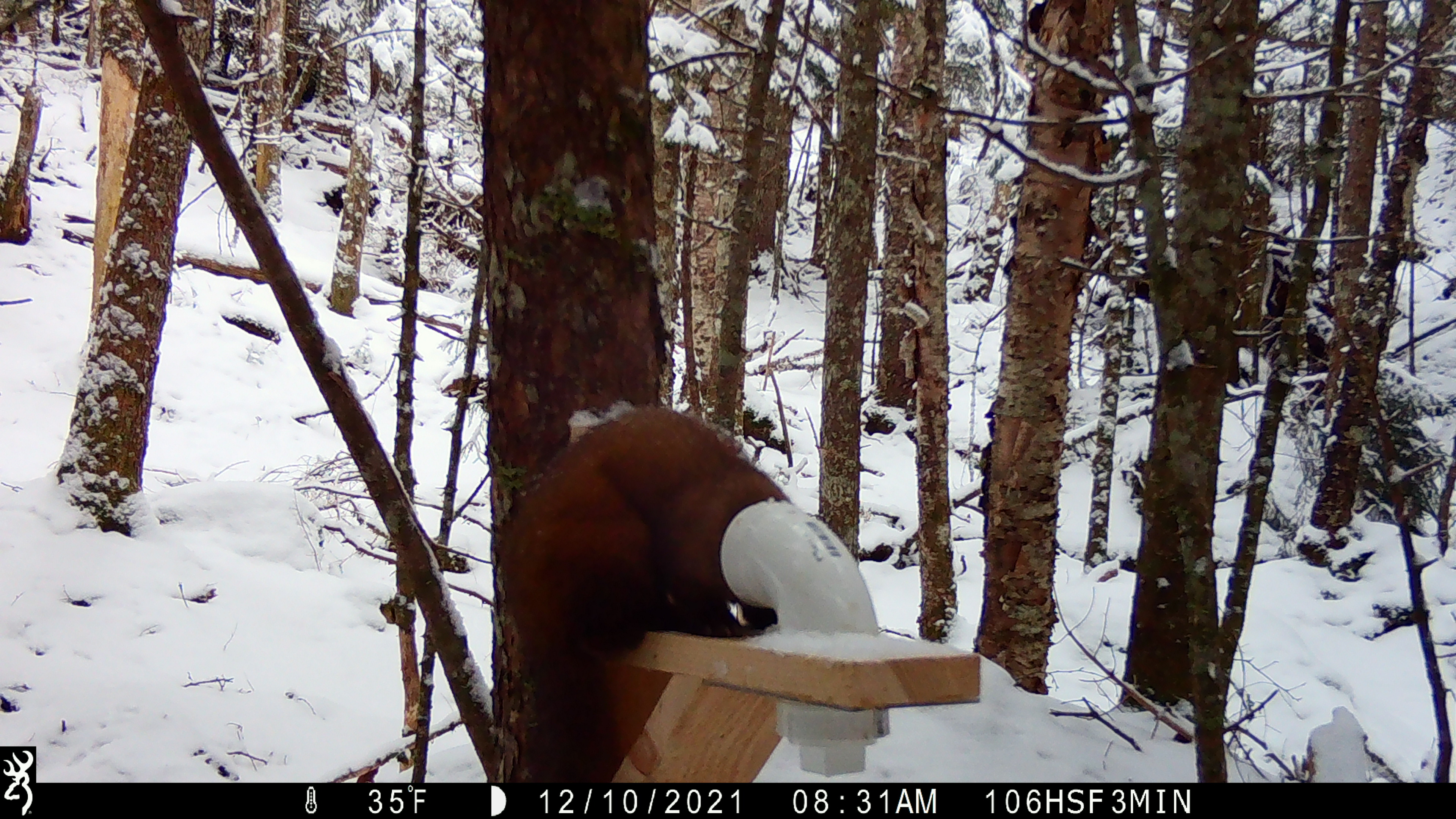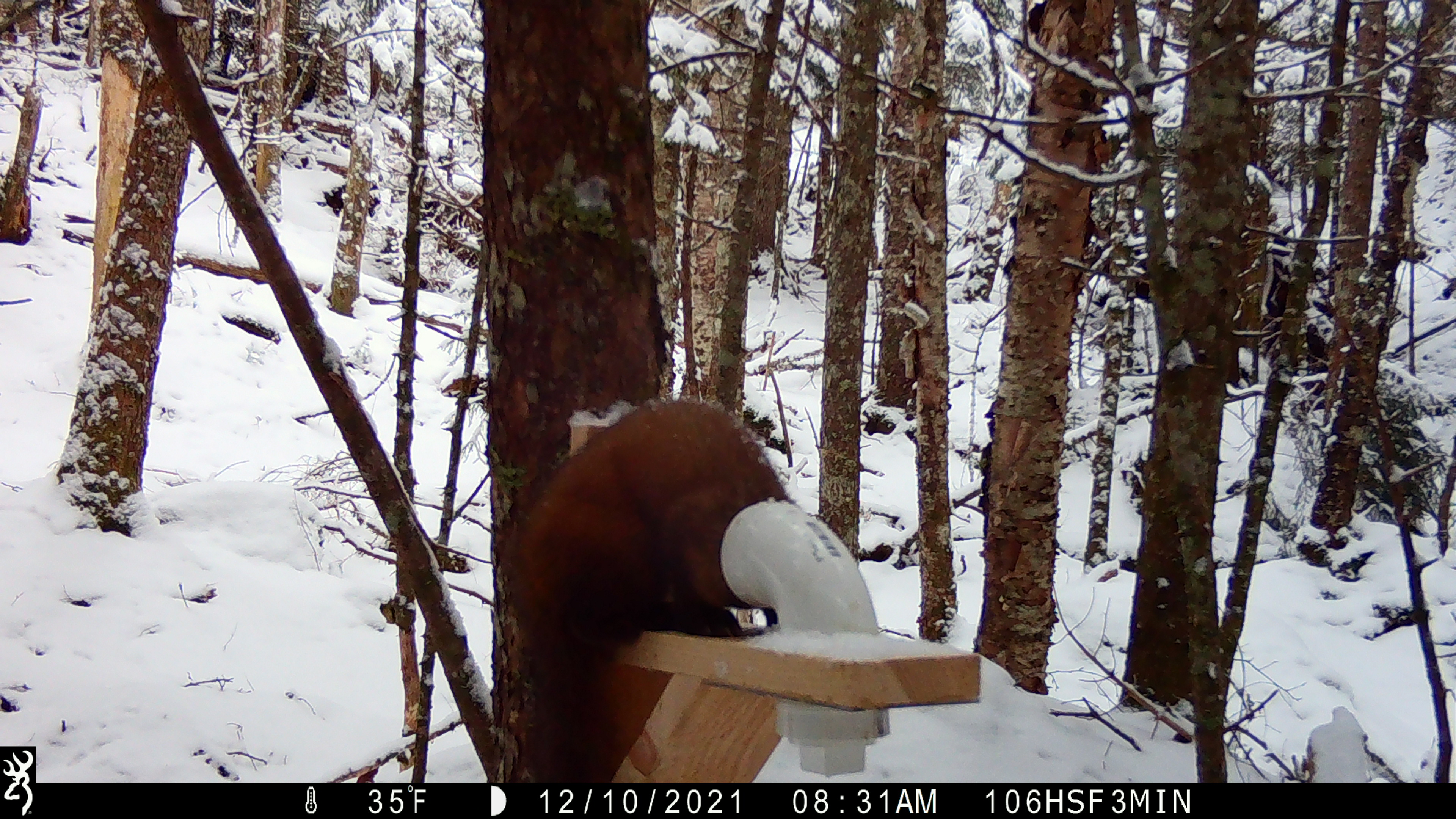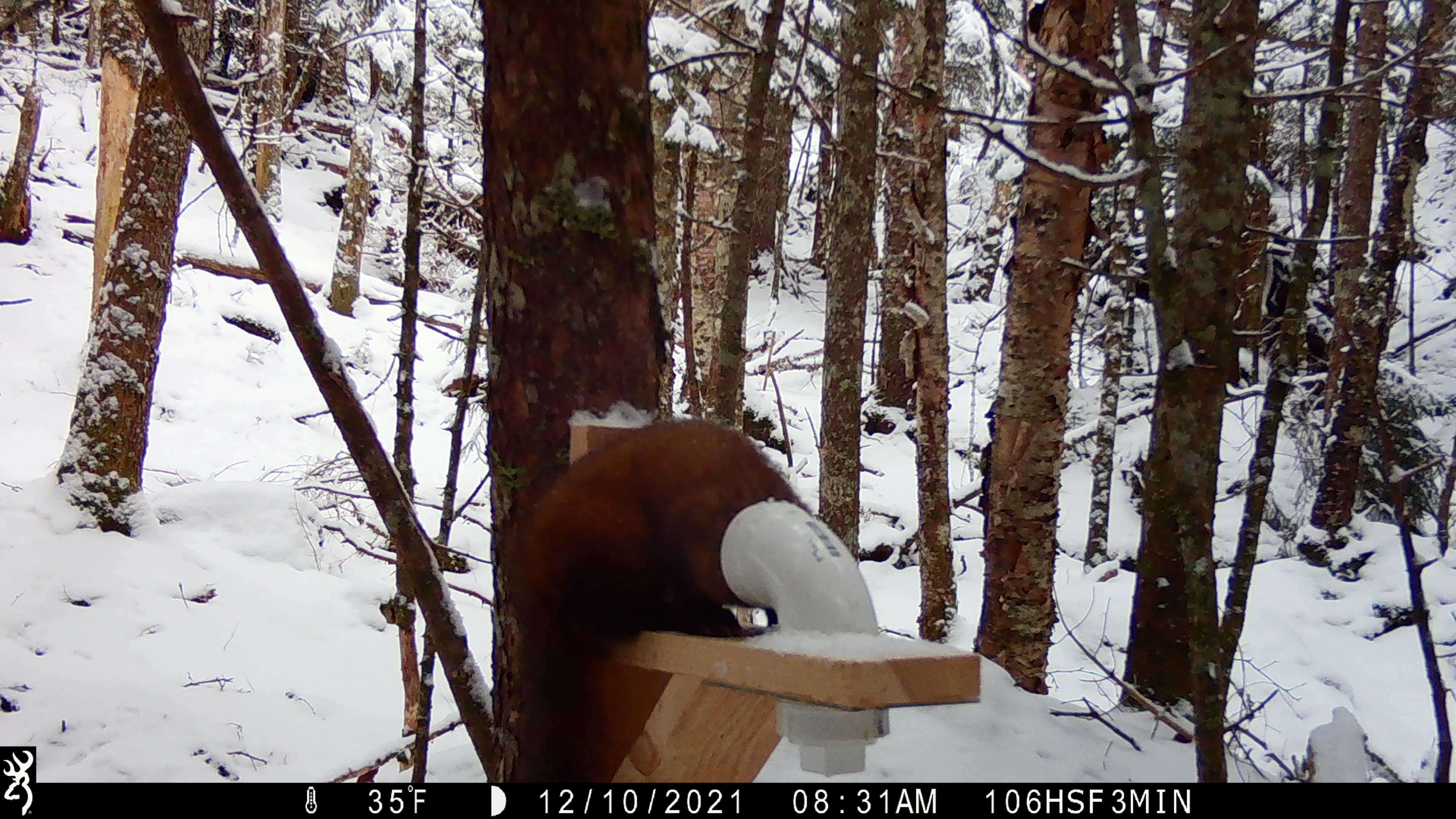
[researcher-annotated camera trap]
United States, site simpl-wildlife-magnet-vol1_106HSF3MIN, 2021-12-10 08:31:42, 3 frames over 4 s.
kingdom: Animalia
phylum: Chordata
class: Mammalia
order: Carnivora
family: Mustelidae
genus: Martes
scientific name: Martes americana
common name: american marten